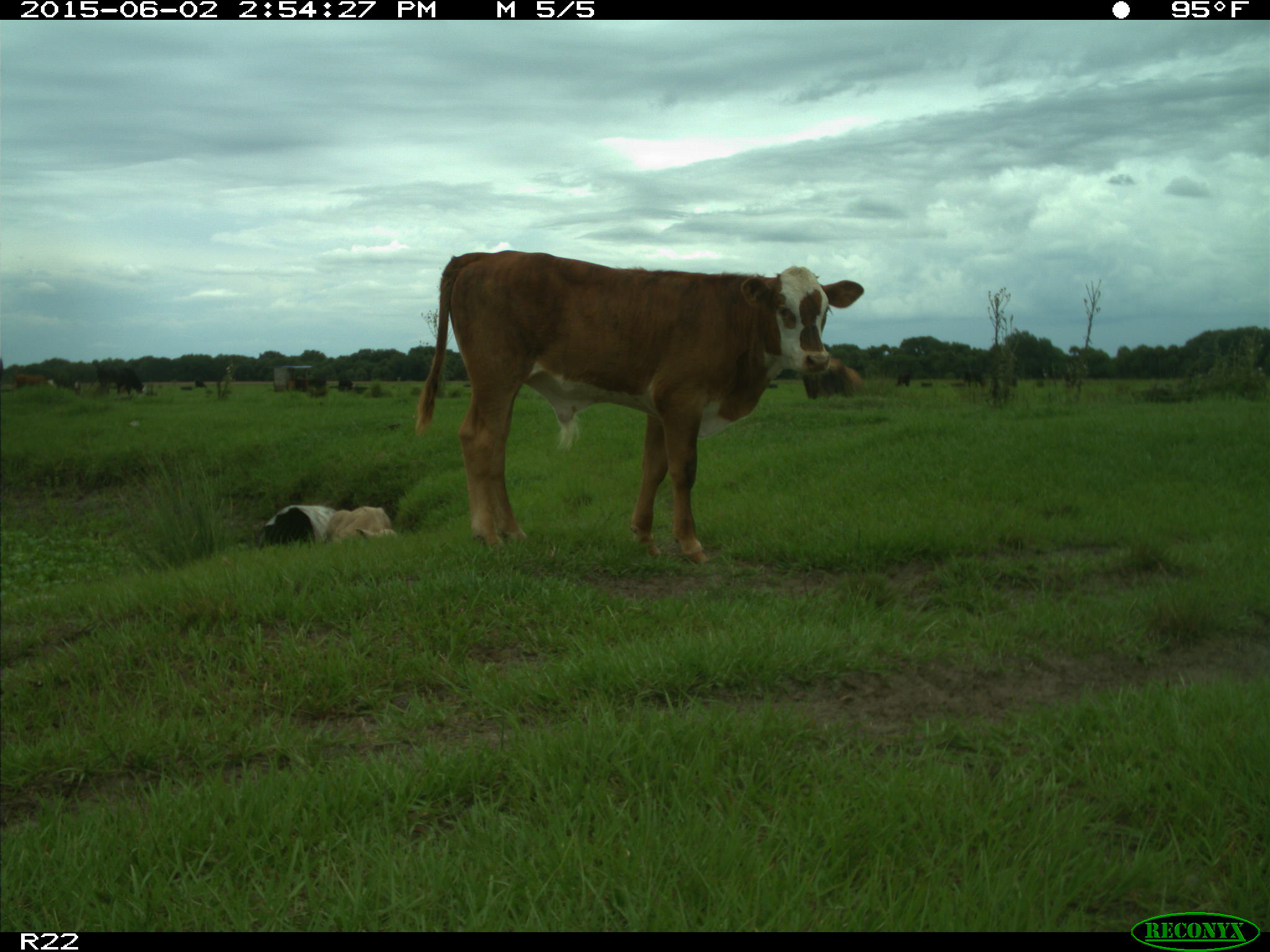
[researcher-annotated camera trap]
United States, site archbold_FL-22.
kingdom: Animalia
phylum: Chordata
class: Mammalia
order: Artiodactyla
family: Bovidae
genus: Bos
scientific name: Bos taurus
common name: domestic cow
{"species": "Bos taurus (domestic cow)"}